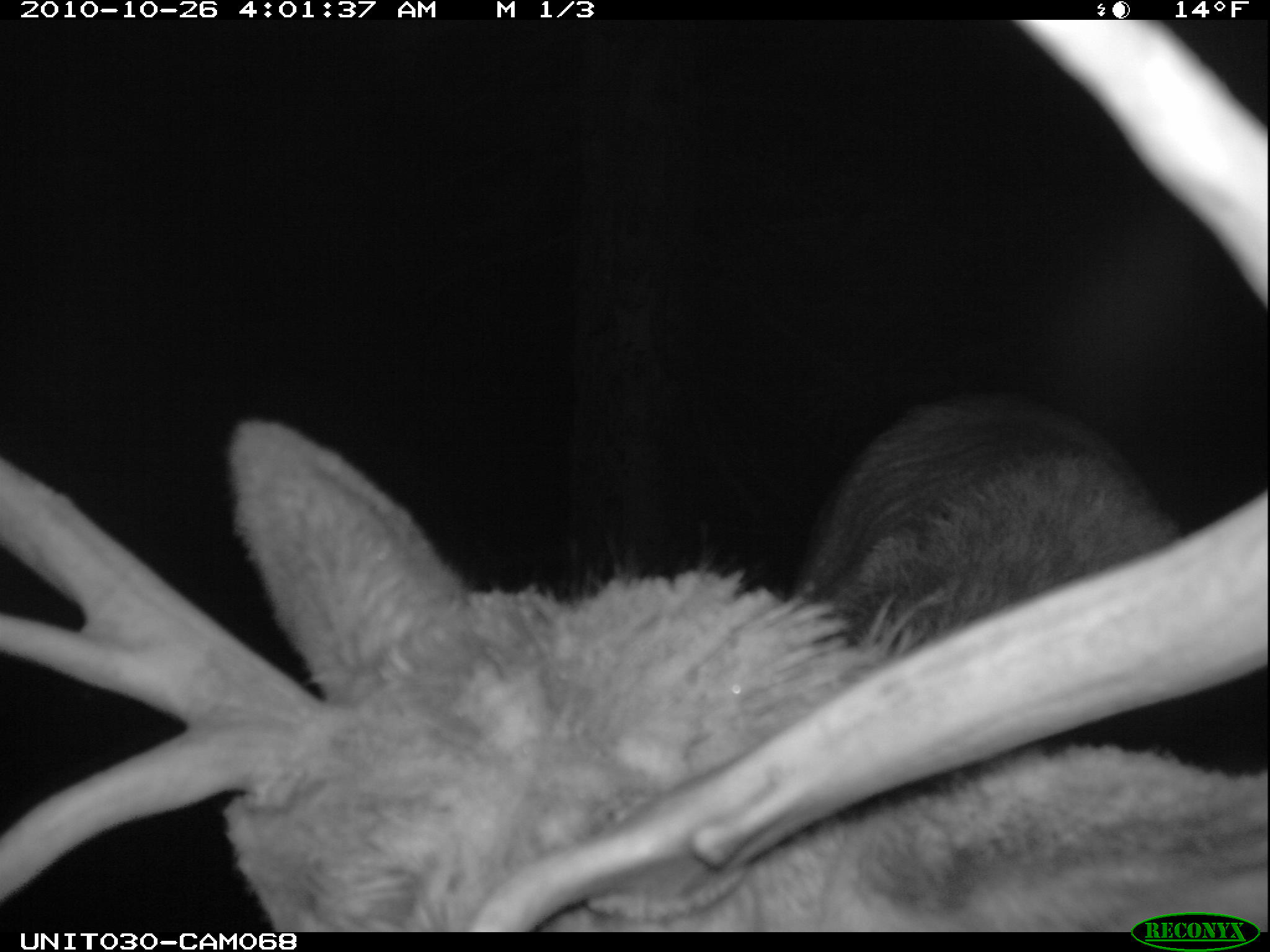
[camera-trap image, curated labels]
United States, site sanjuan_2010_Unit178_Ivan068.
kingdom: Animalia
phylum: Chordata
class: Mammalia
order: Artiodactyla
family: Cervidae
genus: Cervus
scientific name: Cervus elaphus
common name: red deer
Cervus elaphus (red deer).